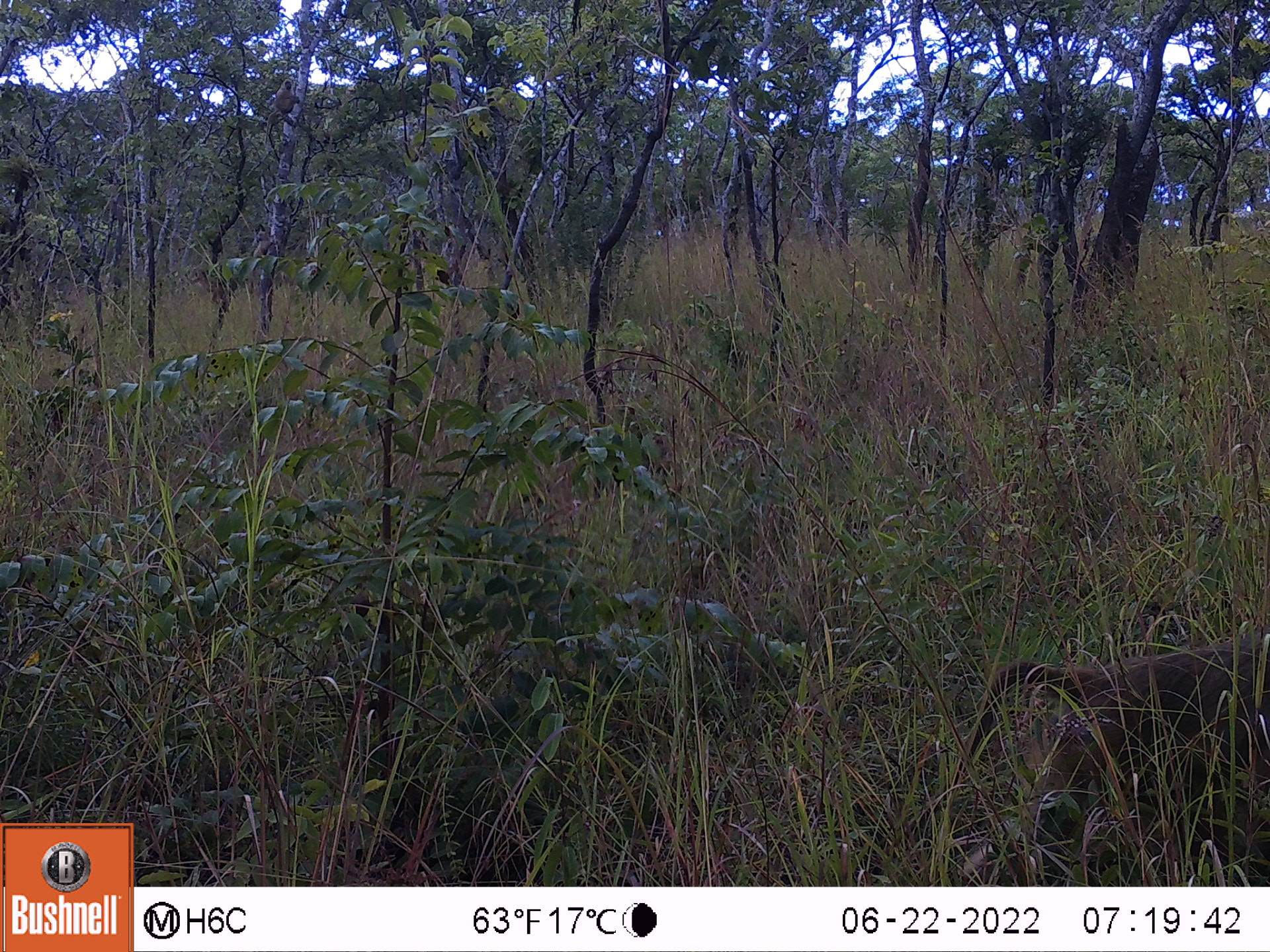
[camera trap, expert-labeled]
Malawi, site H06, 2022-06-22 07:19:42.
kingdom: Animalia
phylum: Chordata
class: Mammalia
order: Primates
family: Cercopithecidae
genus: Papio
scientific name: Papio cynocephalus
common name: yellow baboon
Yellow baboon (Papio cynocephalus), count 1.